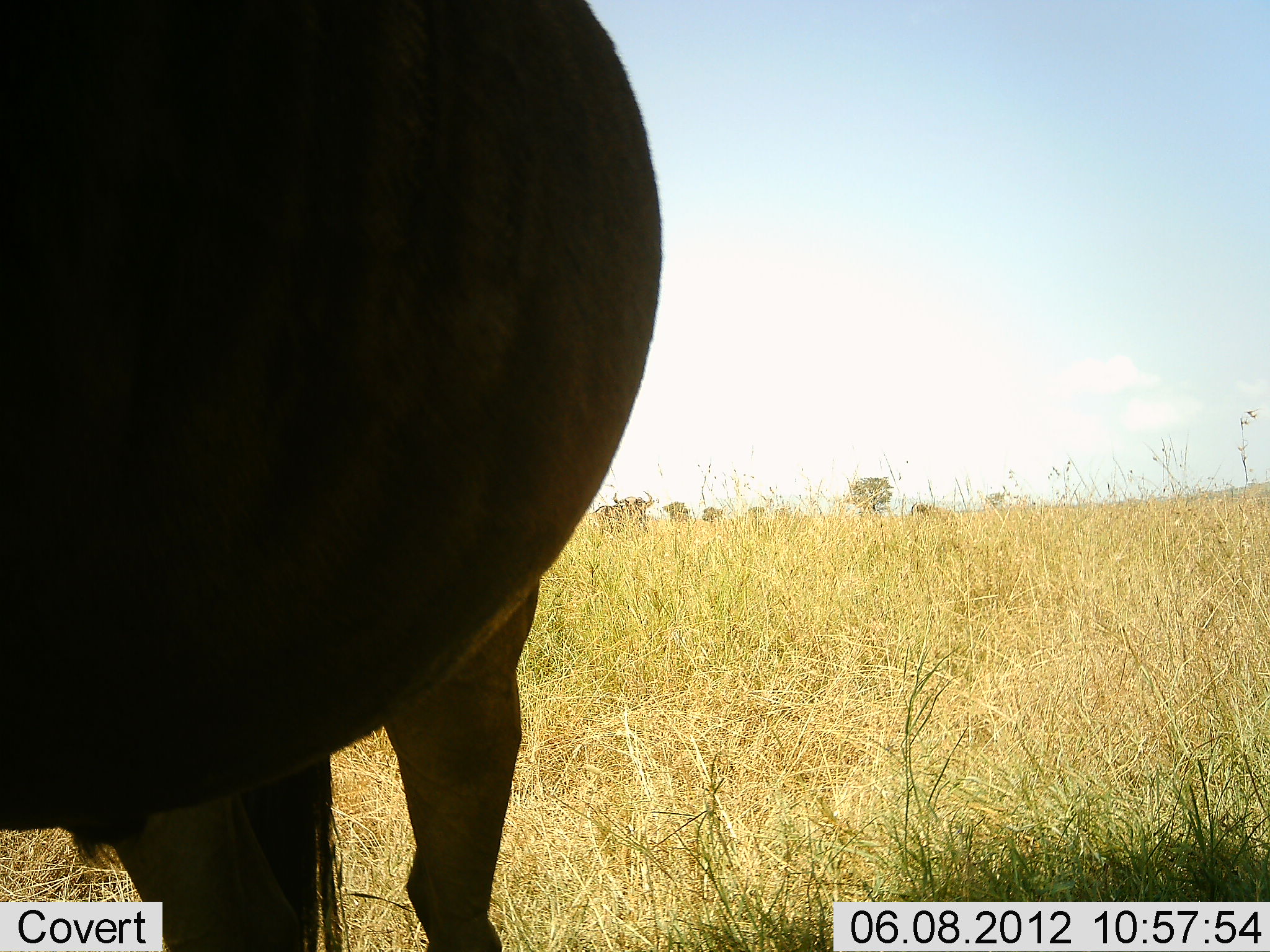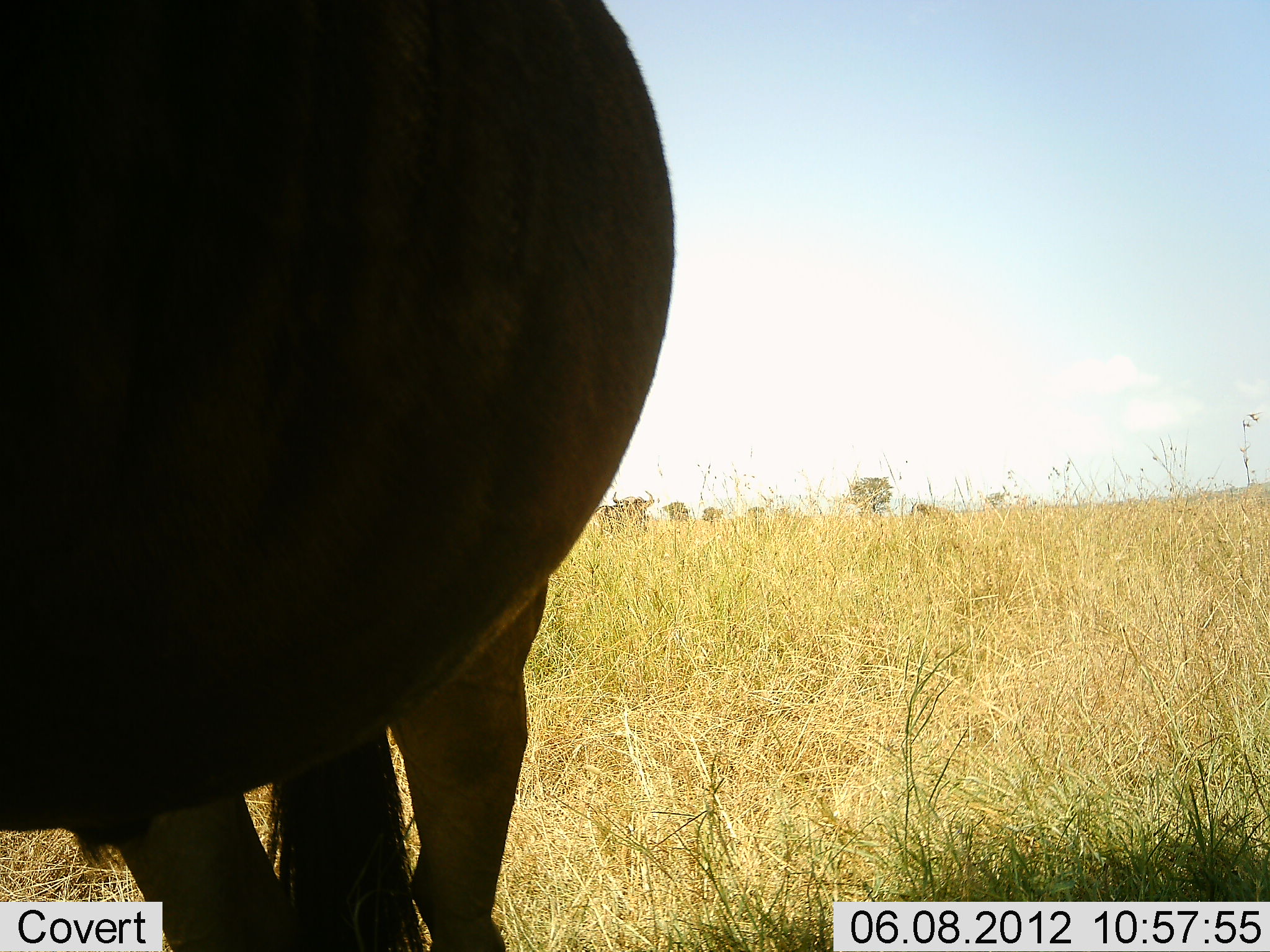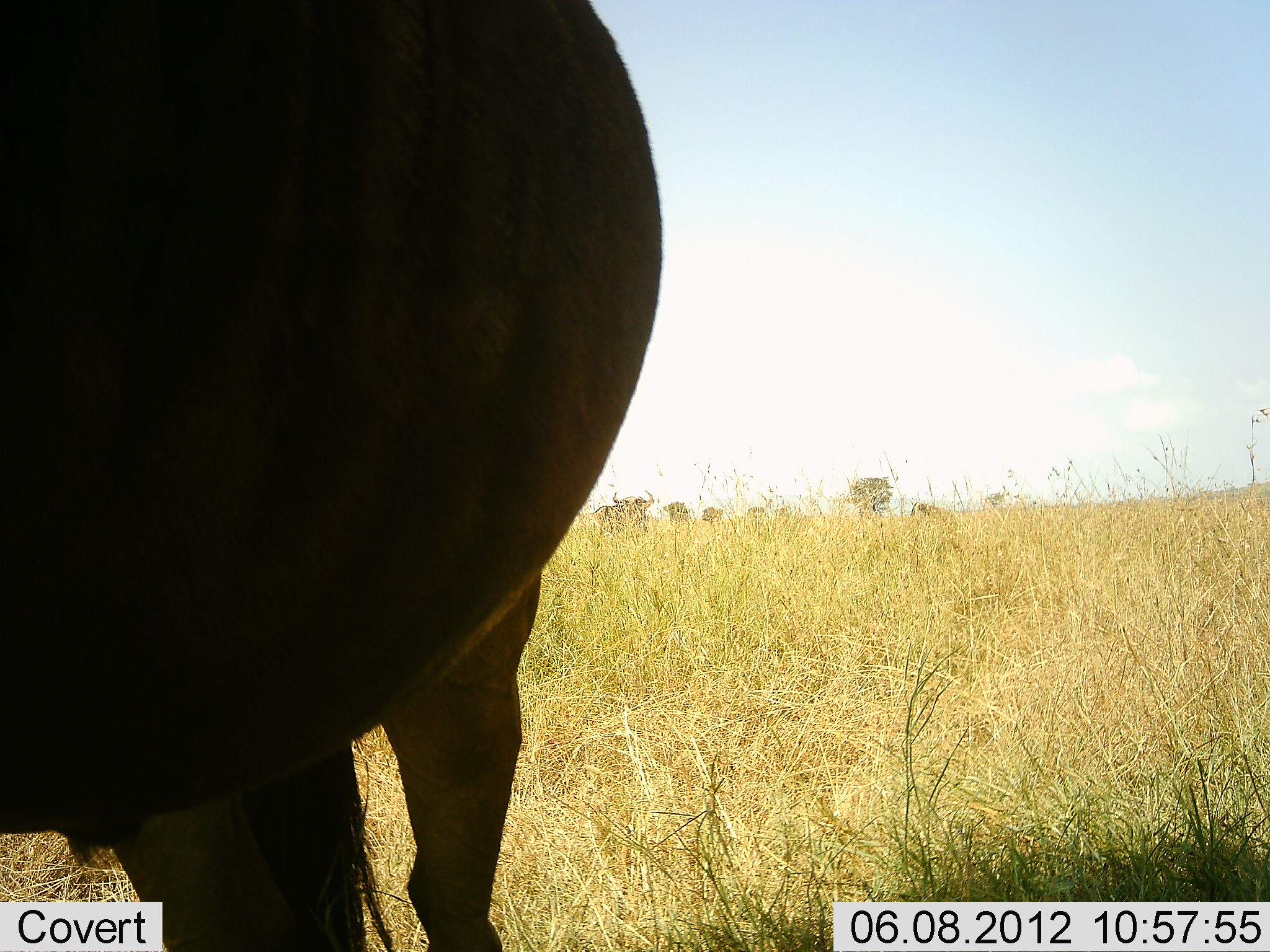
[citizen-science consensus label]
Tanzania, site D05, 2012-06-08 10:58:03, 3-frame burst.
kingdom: Animalia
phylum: Chordata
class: Mammalia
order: Artiodactyla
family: Bovidae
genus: Connochaetes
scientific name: Connochaetes taurinus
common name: blue wildebeest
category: wildebeest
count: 1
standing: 100%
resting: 0%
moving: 0%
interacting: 0%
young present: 0%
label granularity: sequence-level